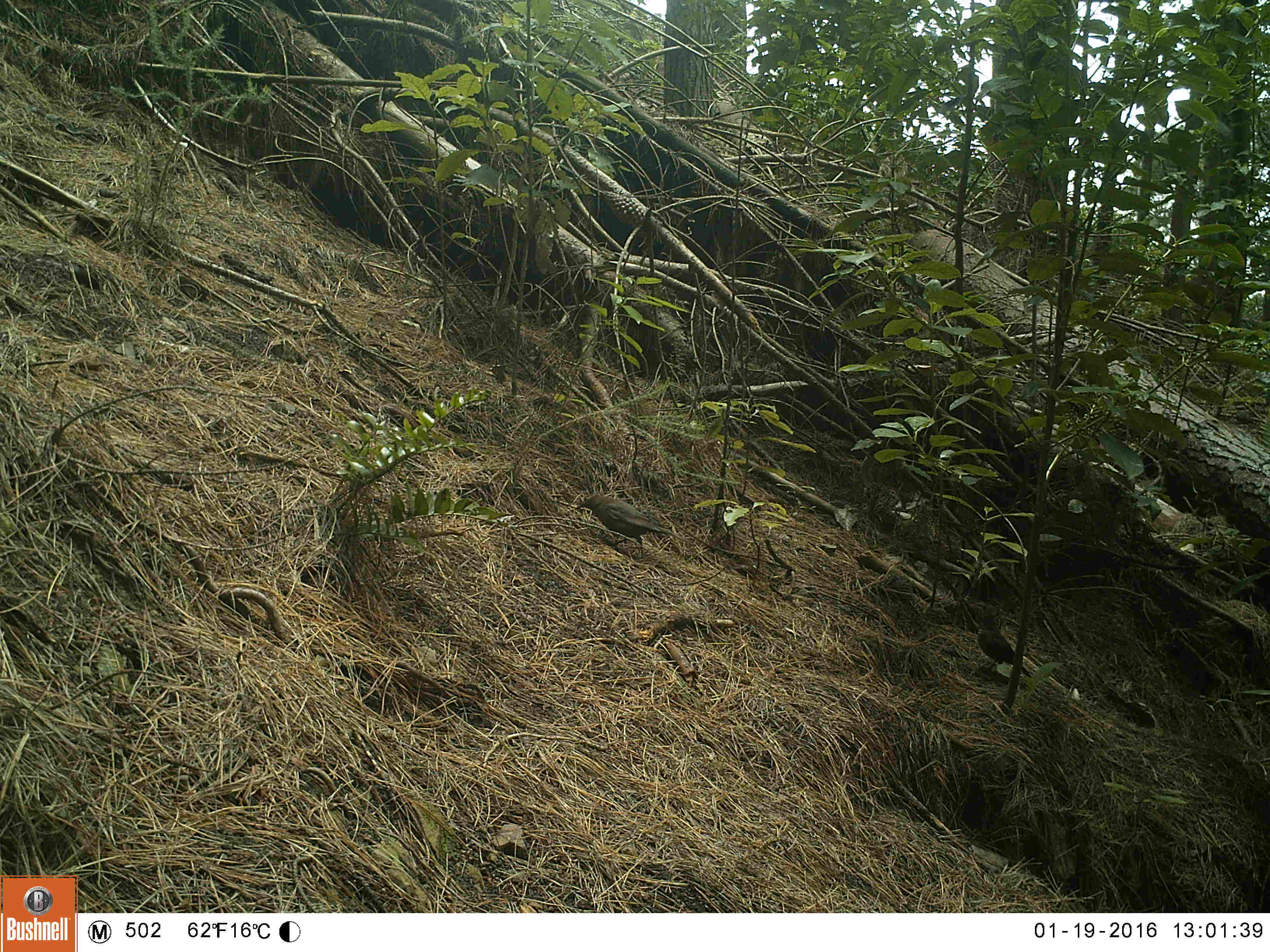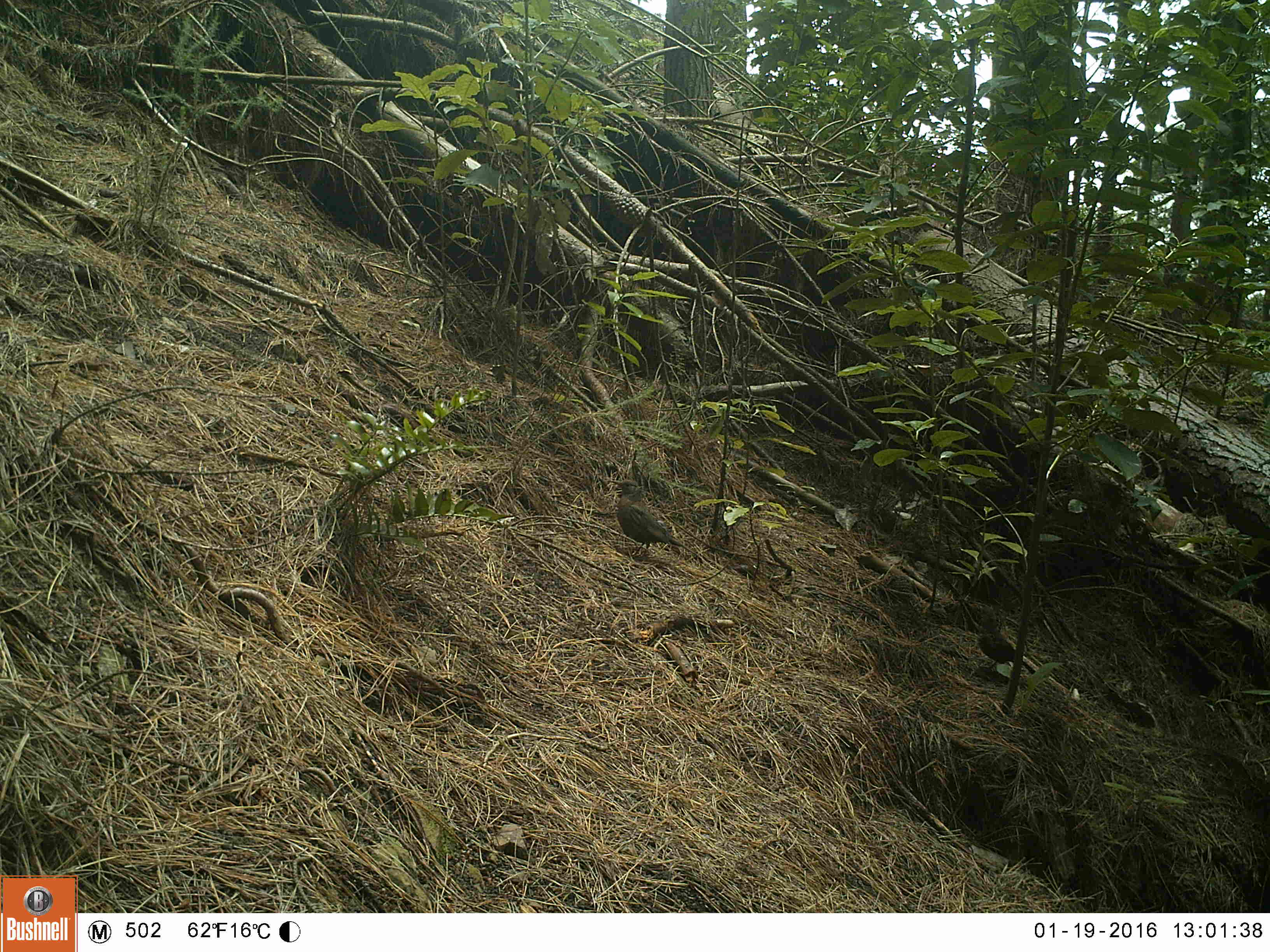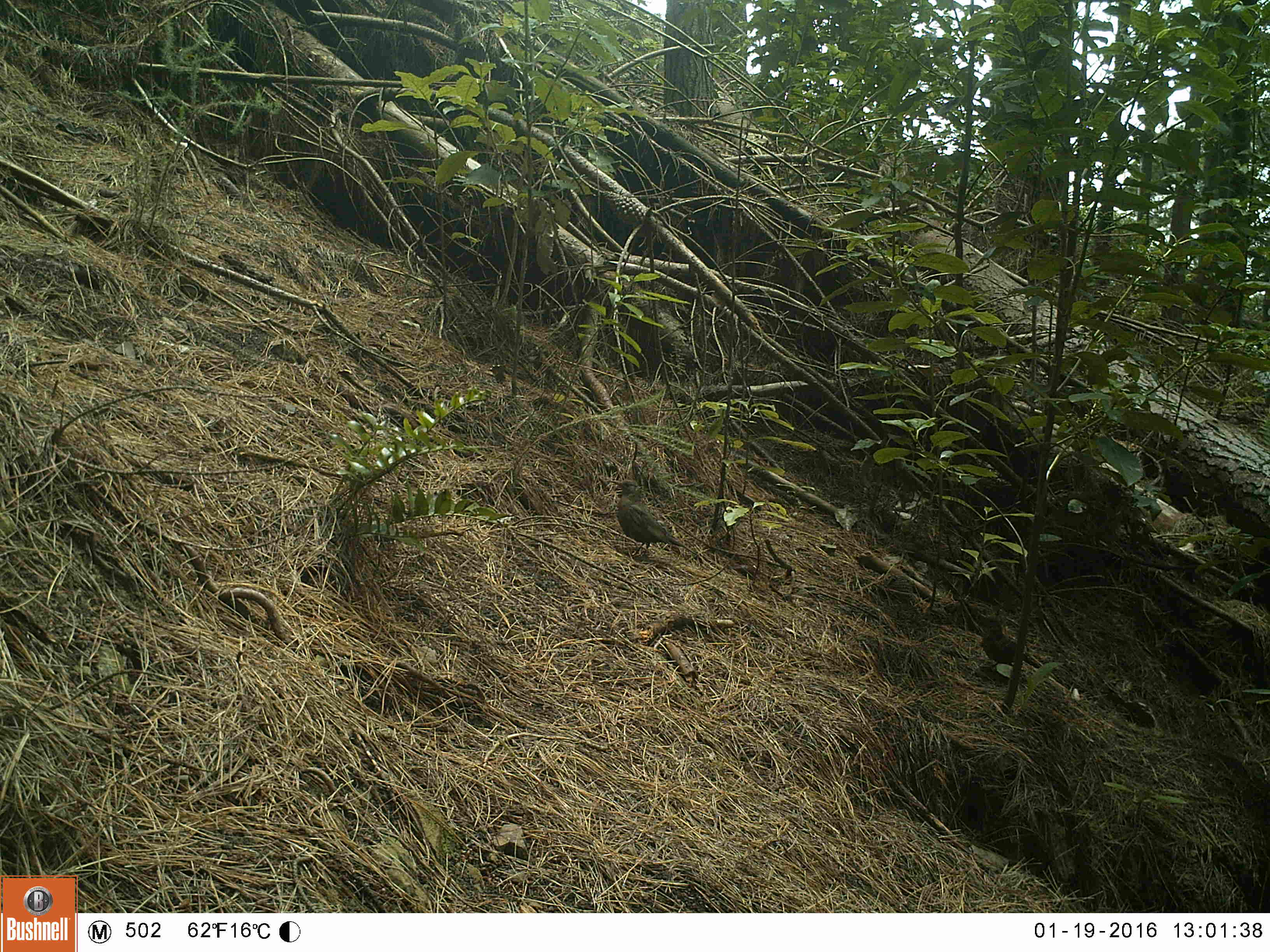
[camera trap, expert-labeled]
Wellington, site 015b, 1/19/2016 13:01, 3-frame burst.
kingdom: Animalia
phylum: Chordata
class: Aves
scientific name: Aves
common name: bird